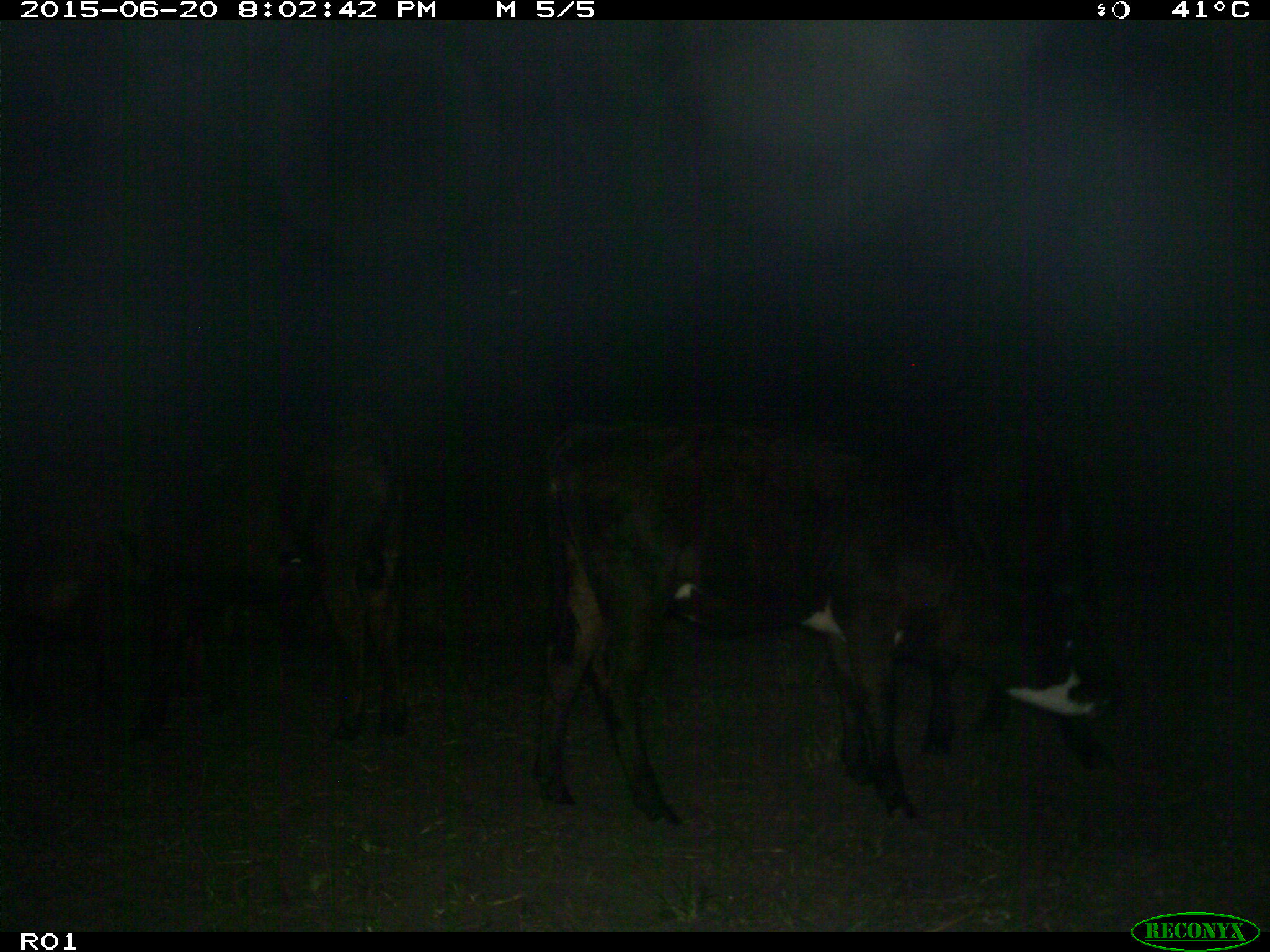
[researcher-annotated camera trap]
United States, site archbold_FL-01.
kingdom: Animalia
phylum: Chordata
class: Mammalia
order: Artiodactyla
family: Bovidae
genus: Bos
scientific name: Bos taurus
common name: domestic cow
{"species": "Bos taurus (domestic cow)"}